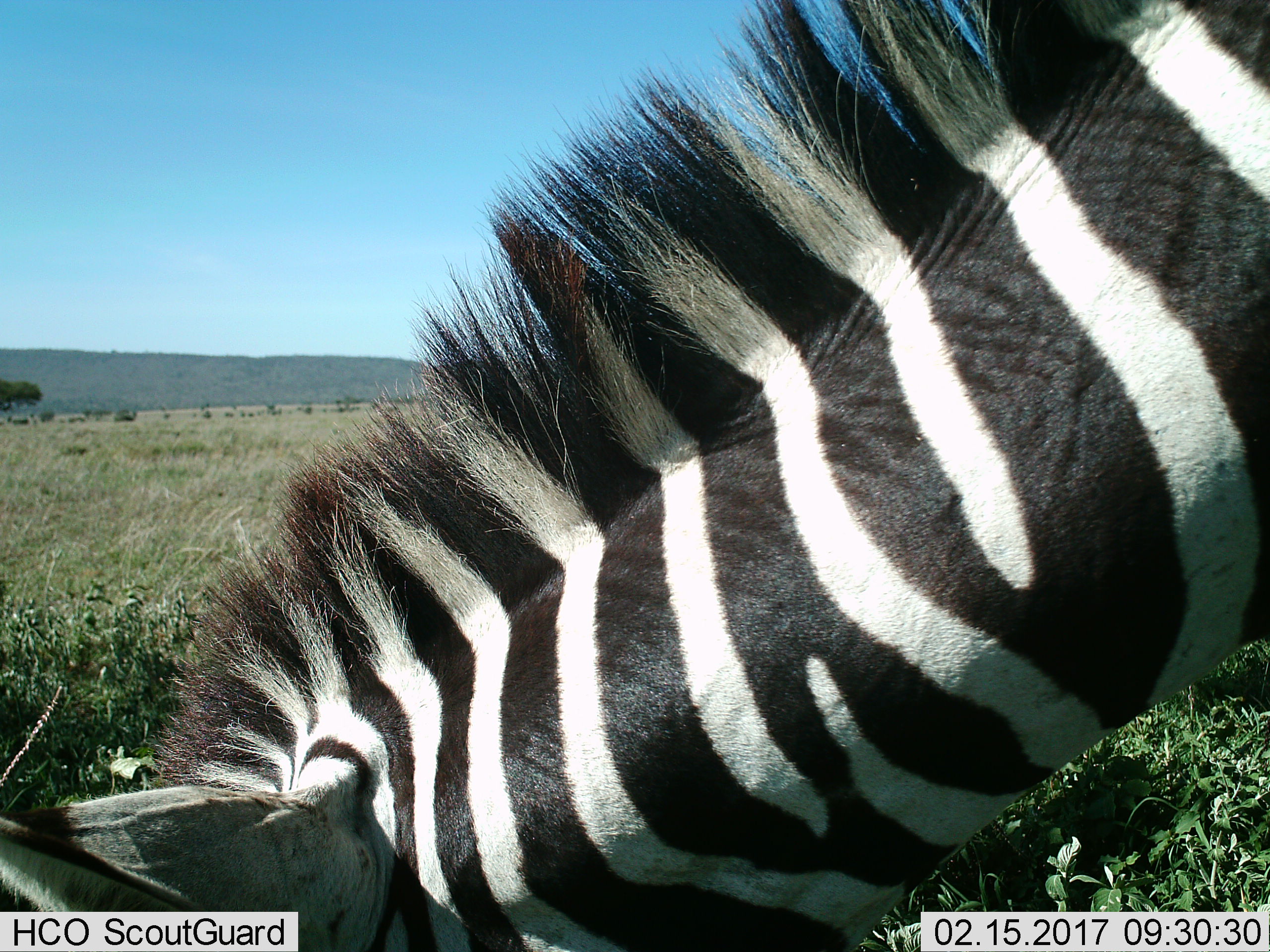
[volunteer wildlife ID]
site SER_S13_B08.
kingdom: Animalia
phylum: Chordata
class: Mammalia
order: Perissodactyla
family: Equidae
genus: Equus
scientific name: Equus quagga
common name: plains zebra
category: zebraplains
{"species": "zebraplains (plains zebra) (Equus quagga)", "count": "1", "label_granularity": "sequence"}